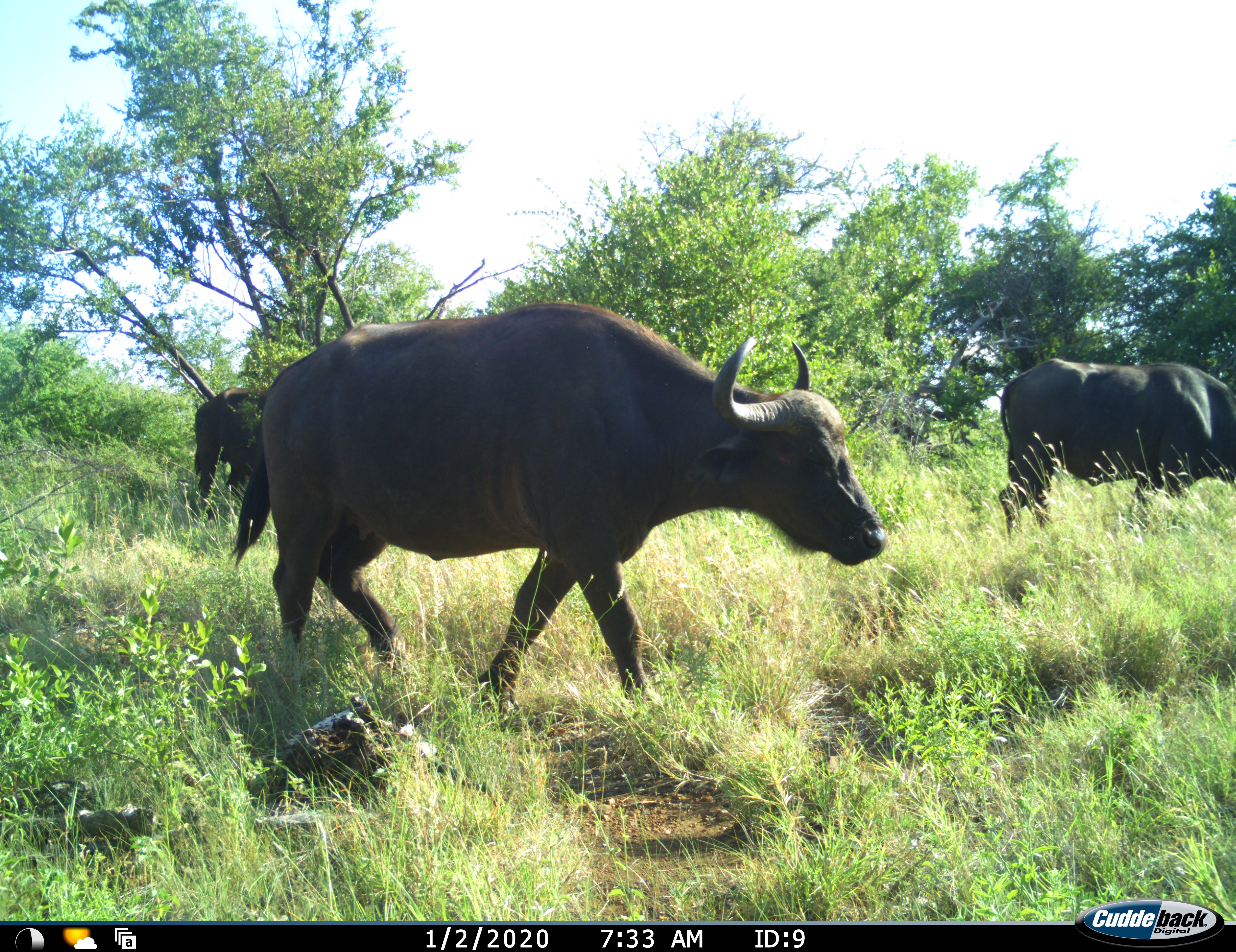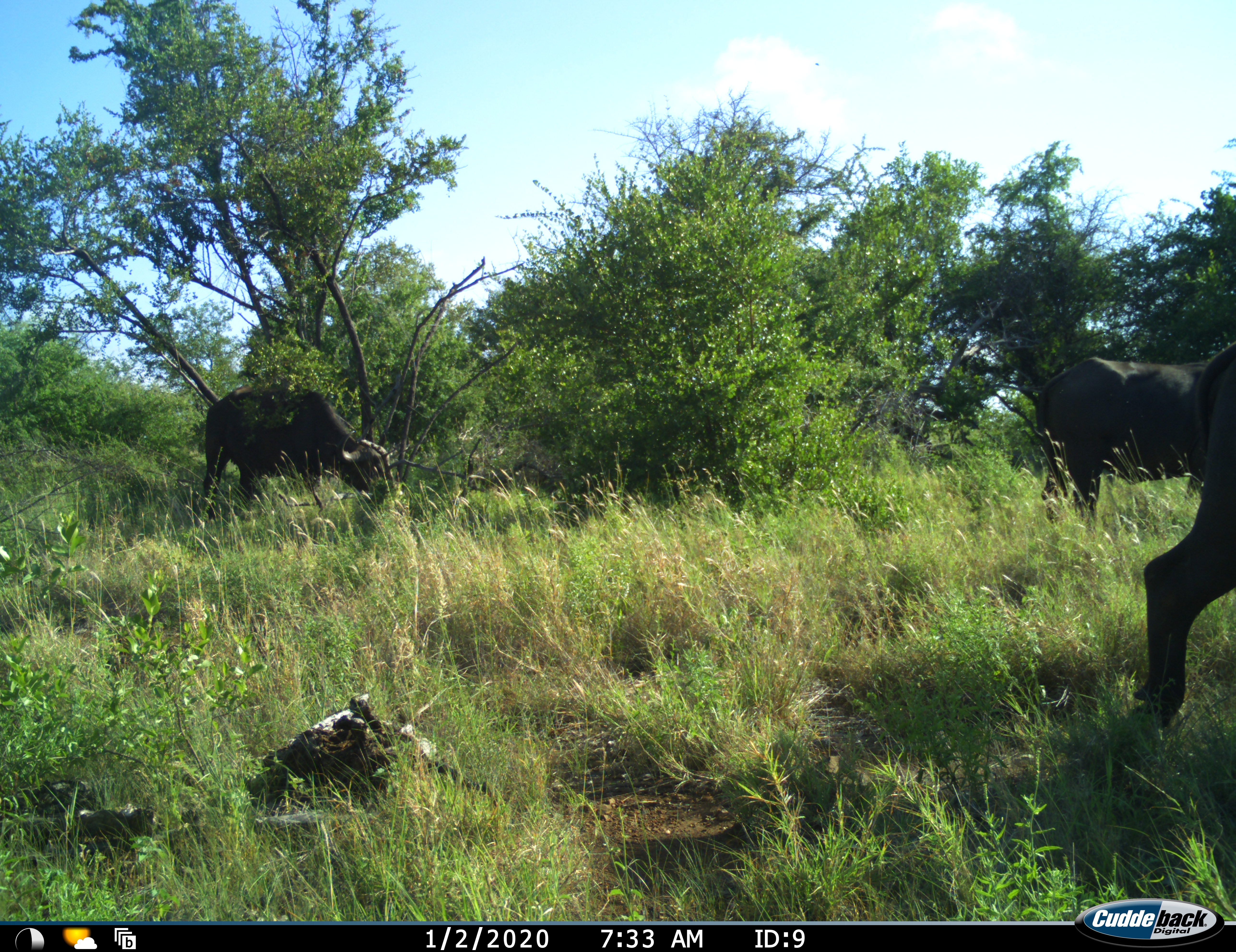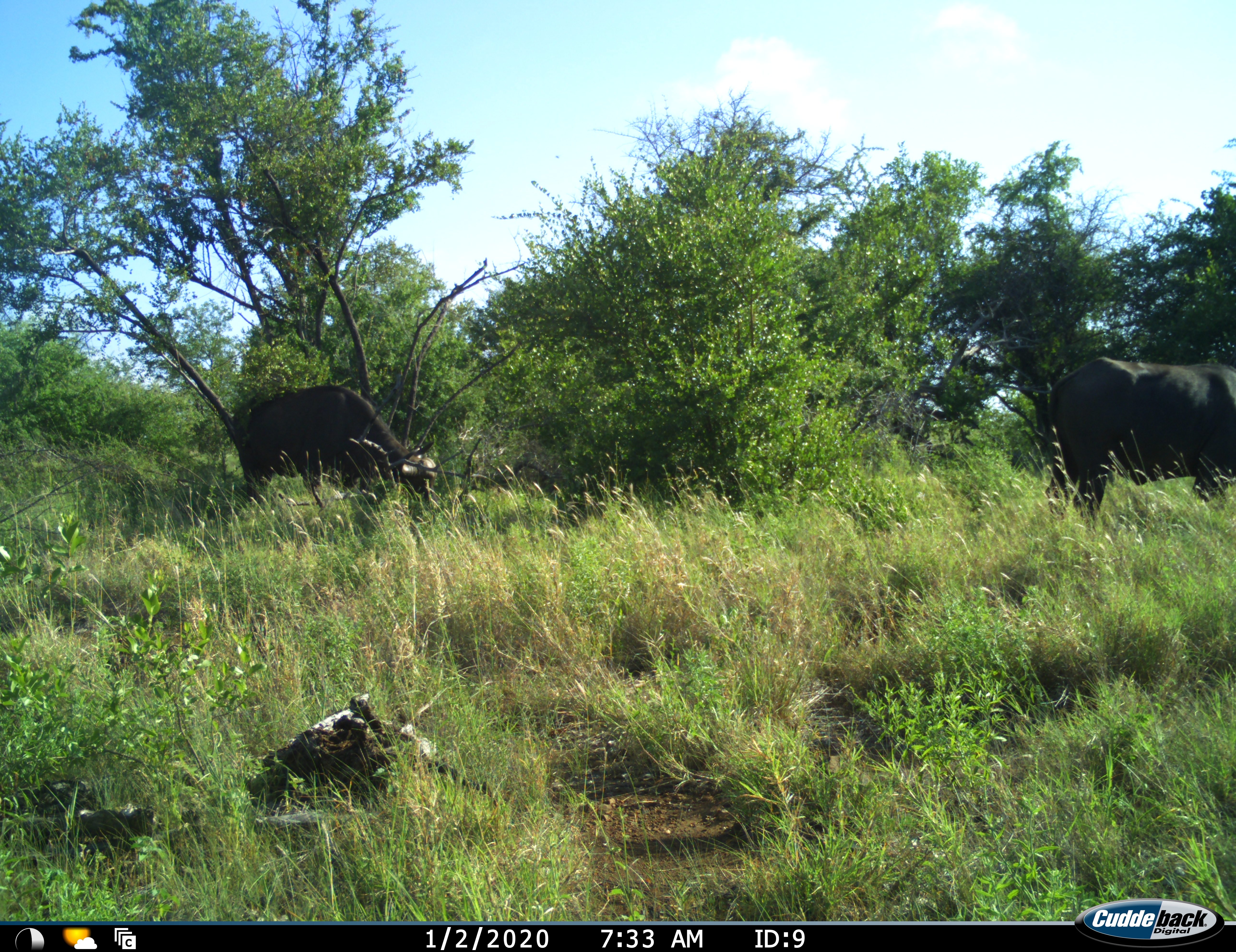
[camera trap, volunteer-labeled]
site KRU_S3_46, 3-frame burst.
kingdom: Animalia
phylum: Chordata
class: Mammalia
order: Artiodactyla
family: Bovidae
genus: Syncerus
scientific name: Syncerus caffer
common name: african buffalo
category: buffalo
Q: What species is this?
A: Buffalo (african buffalo) (Syncerus caffer).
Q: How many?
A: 3.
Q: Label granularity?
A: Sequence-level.